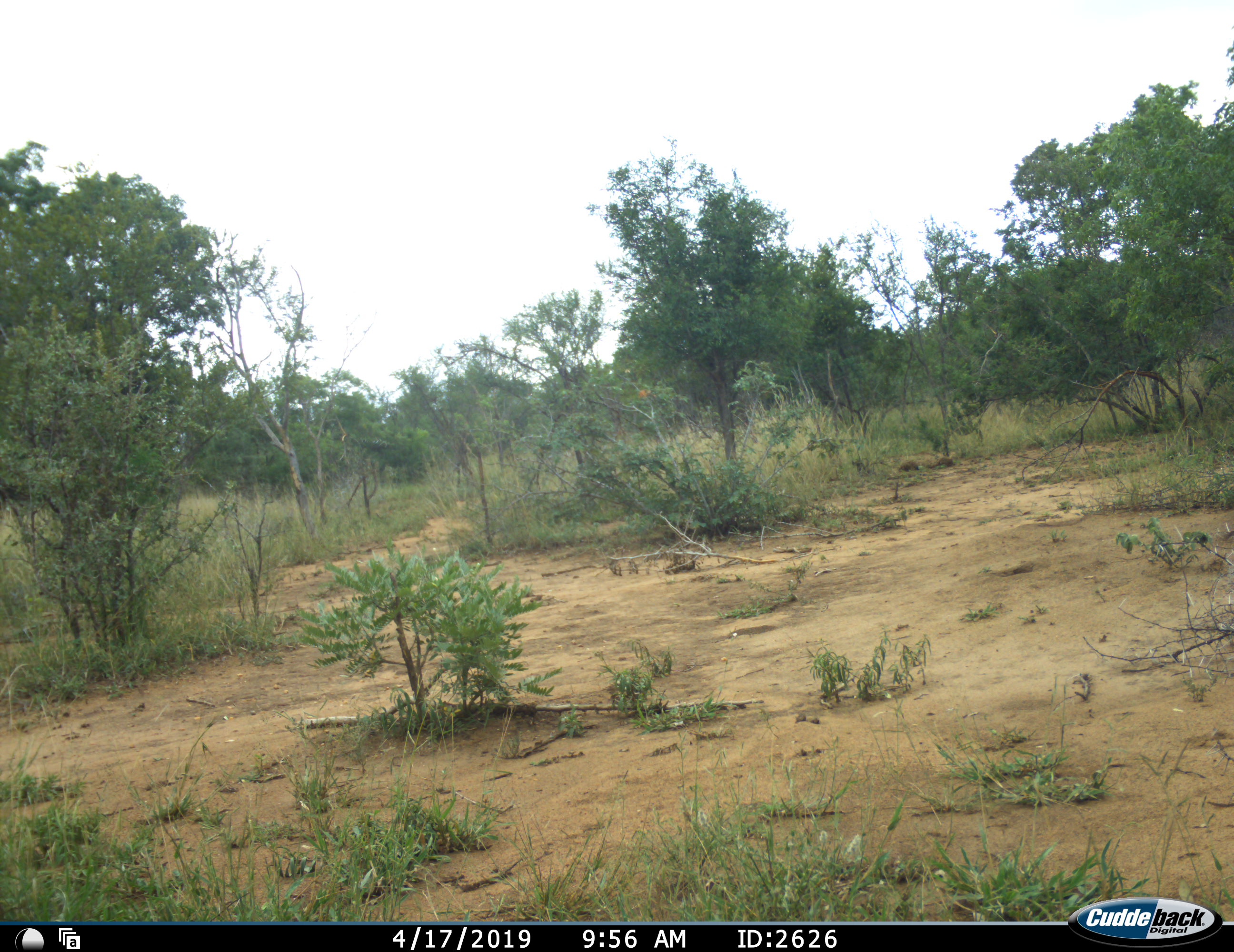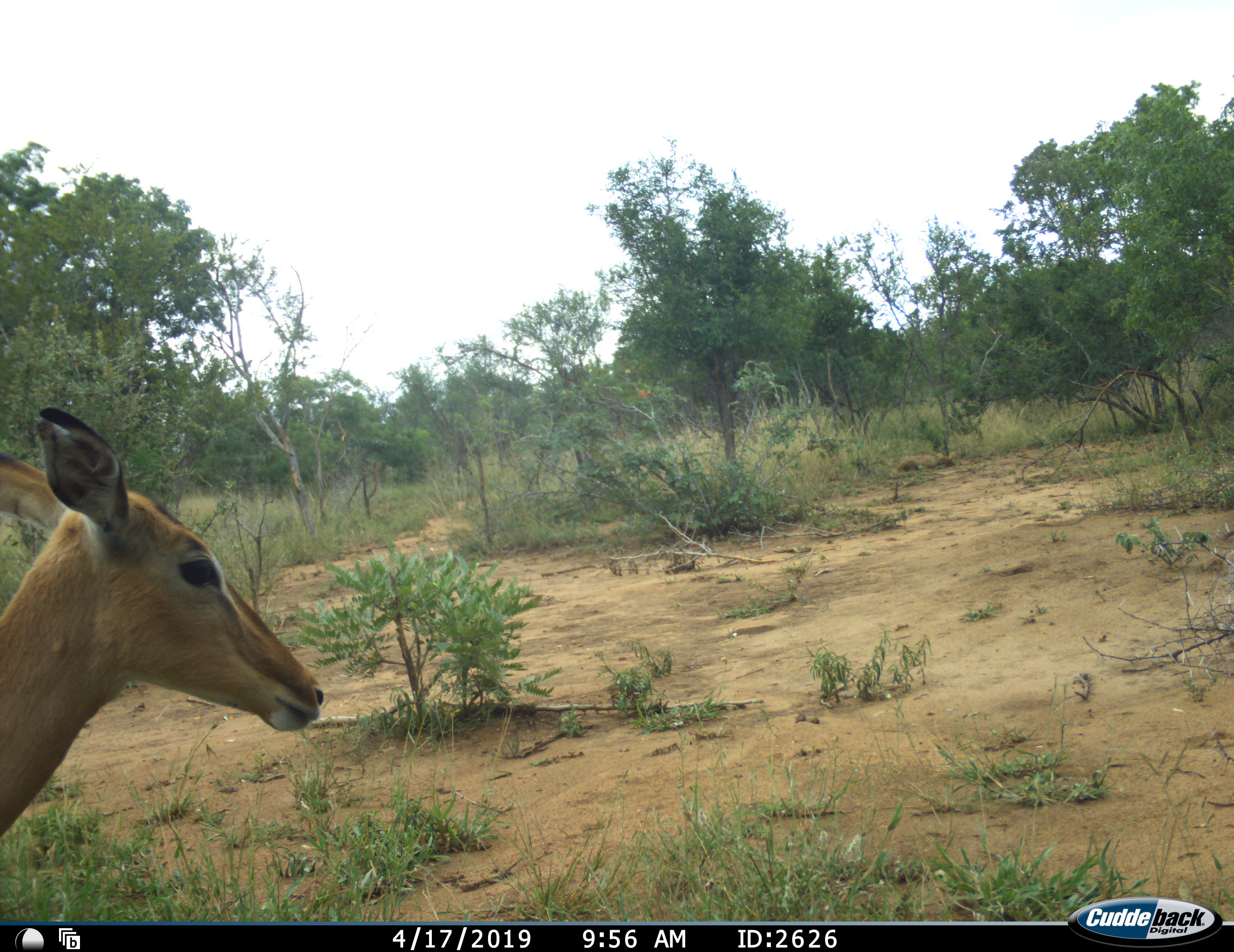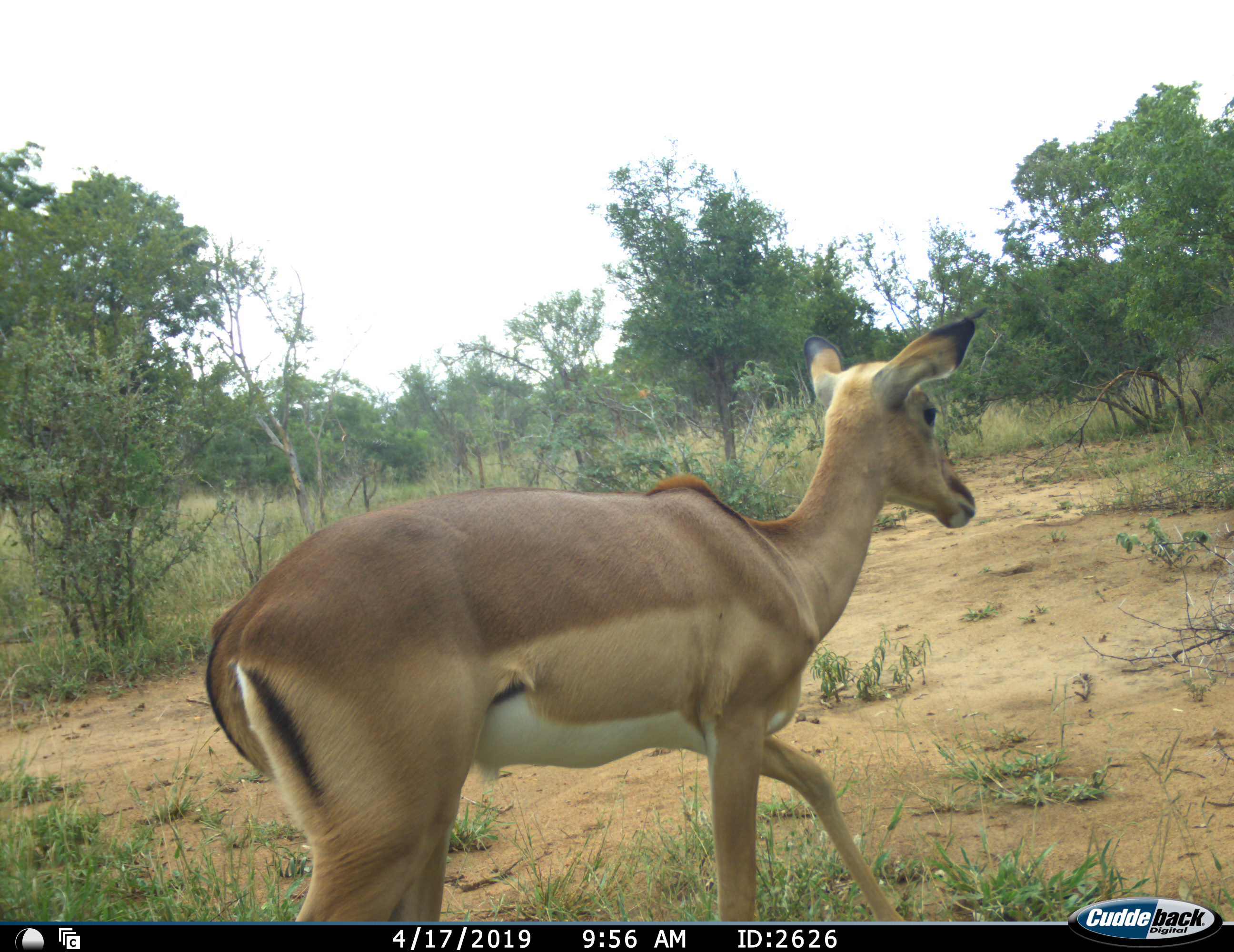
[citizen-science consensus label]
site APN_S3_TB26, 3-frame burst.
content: unidentified animal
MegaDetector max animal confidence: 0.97